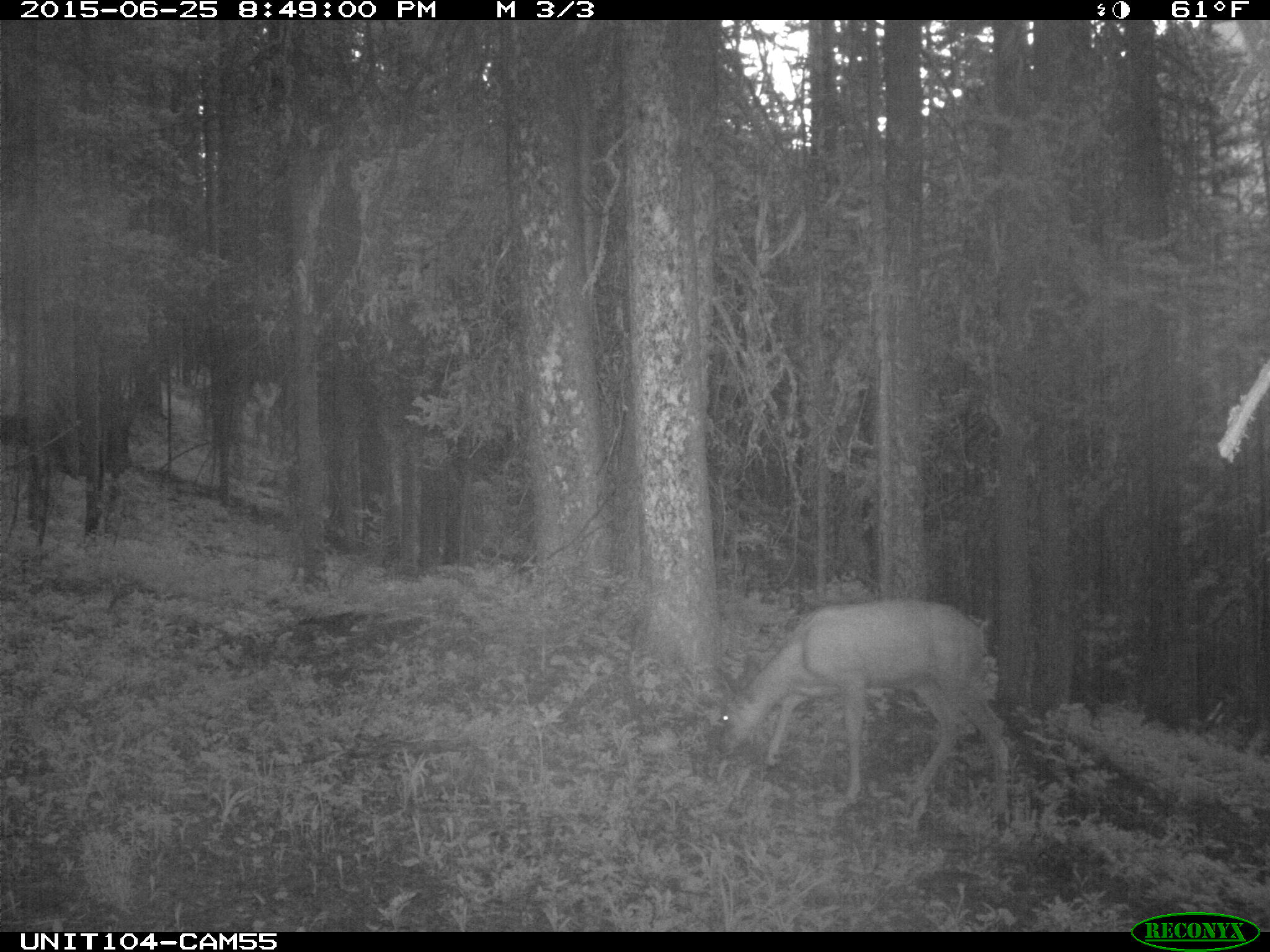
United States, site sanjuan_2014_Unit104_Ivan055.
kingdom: Animalia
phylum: Chordata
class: Mammalia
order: Artiodactyla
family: Cervidae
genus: Odocoileus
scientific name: Odocoileus hemionus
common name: mule deer